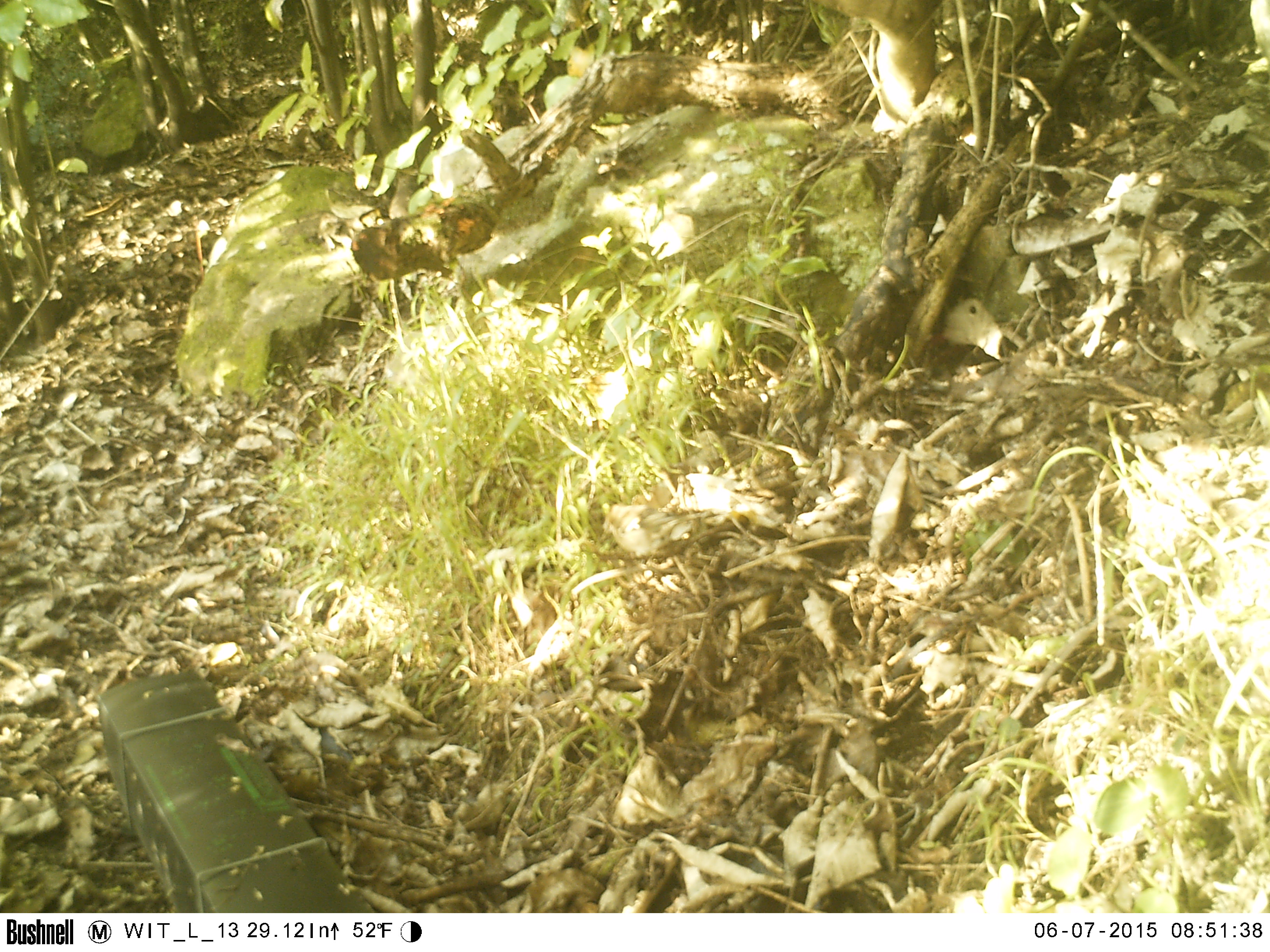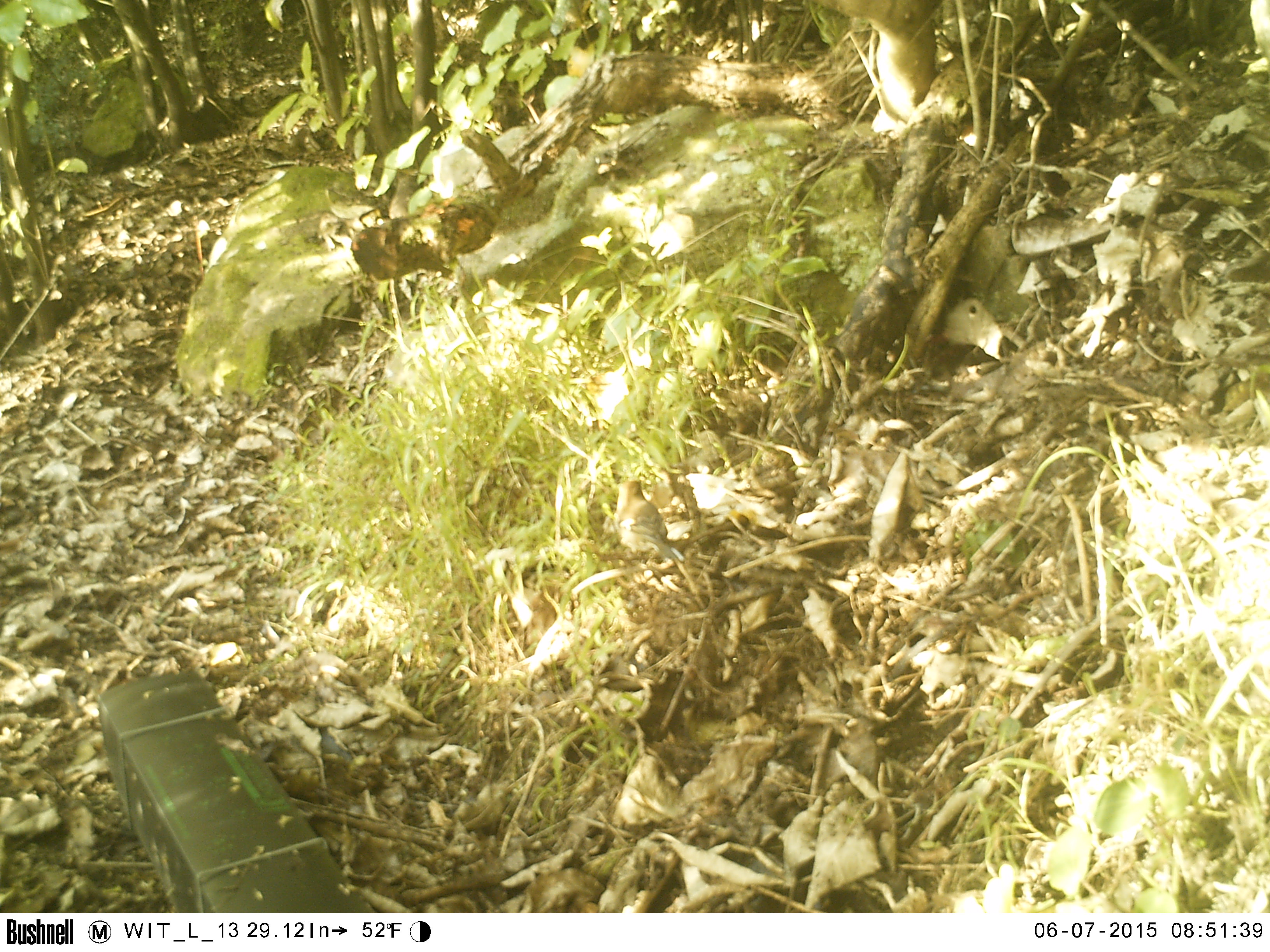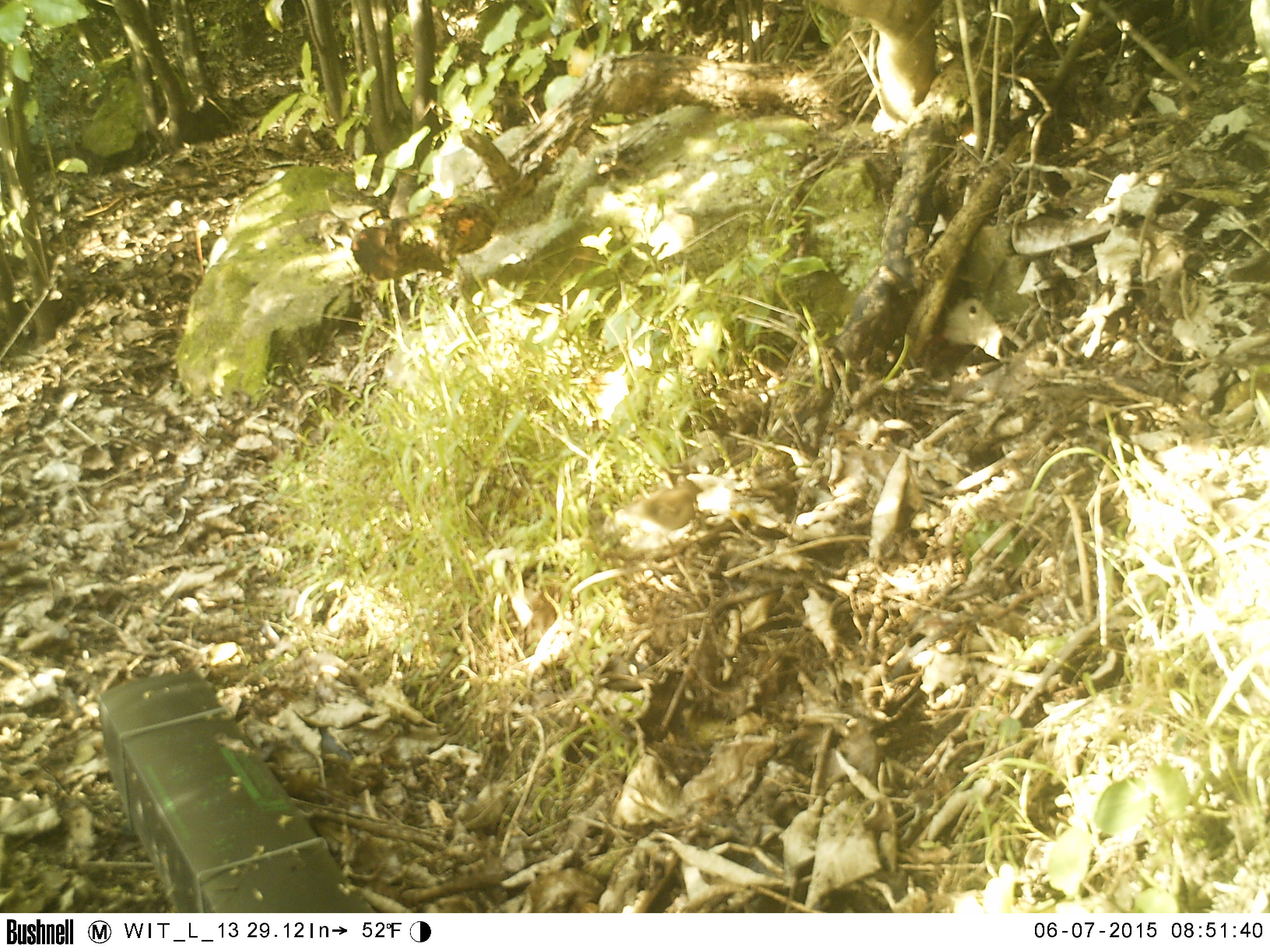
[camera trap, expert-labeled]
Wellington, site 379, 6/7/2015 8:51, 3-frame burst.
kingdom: Animalia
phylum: Chordata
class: Aves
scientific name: Aves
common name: bird